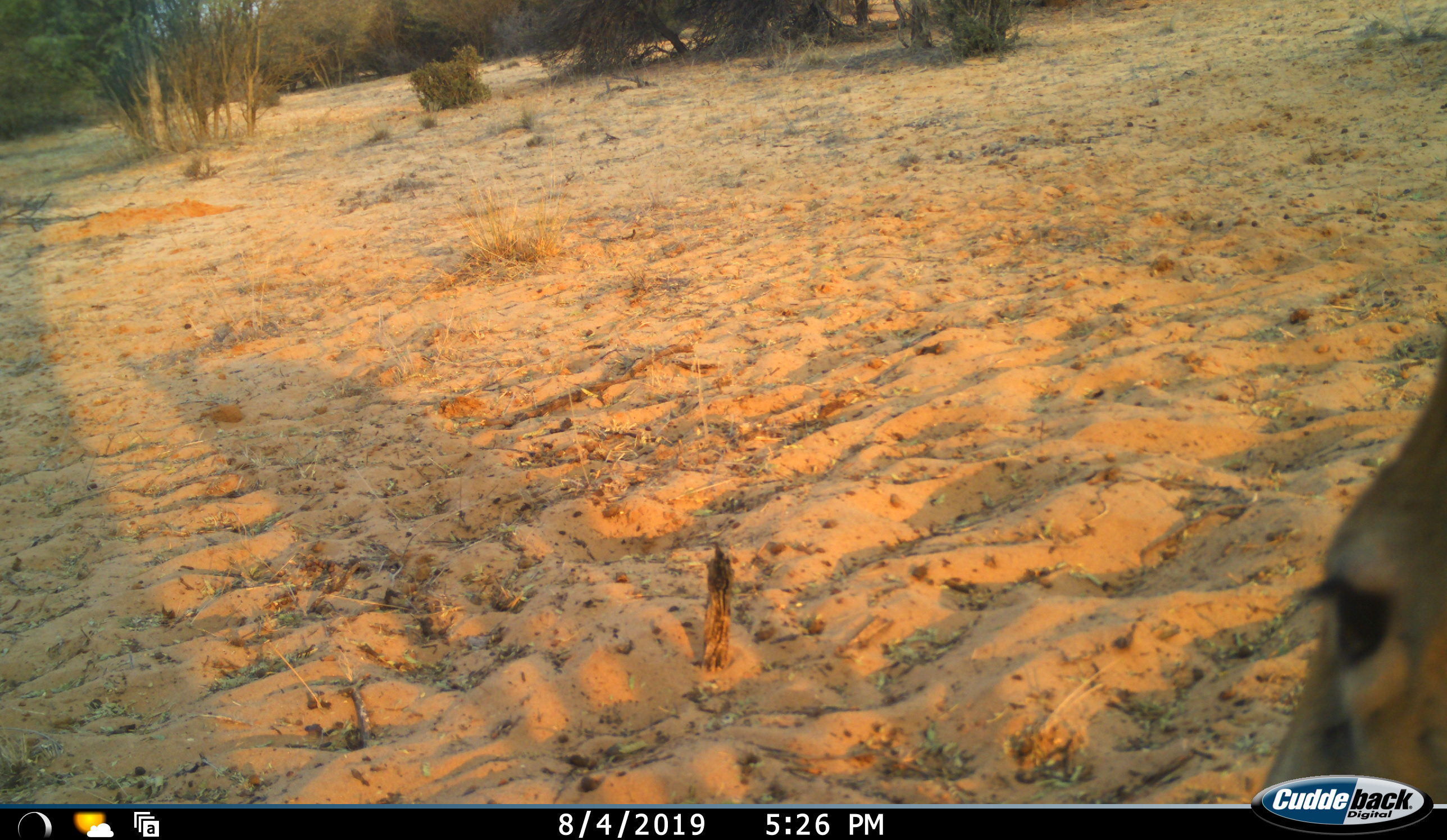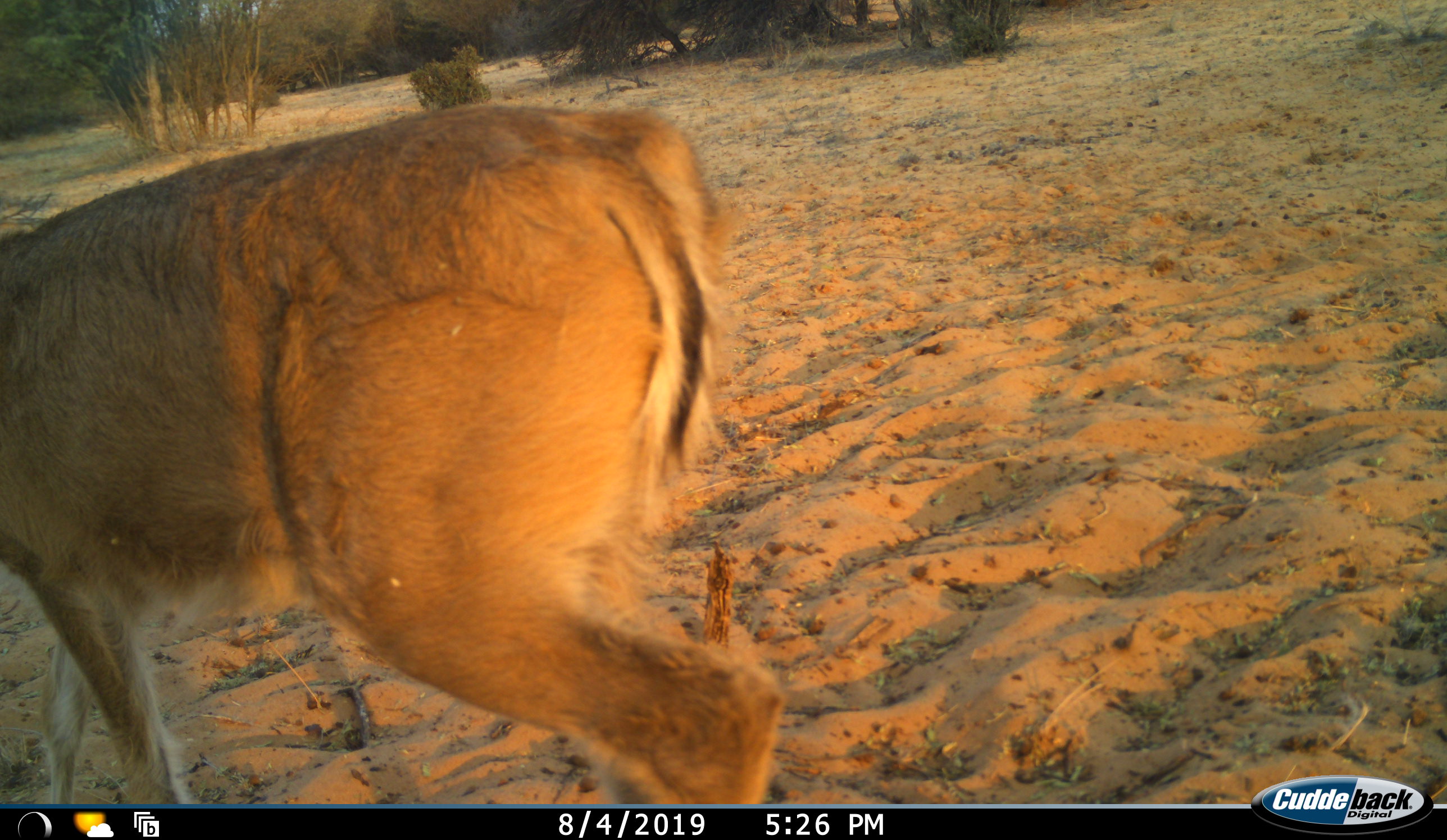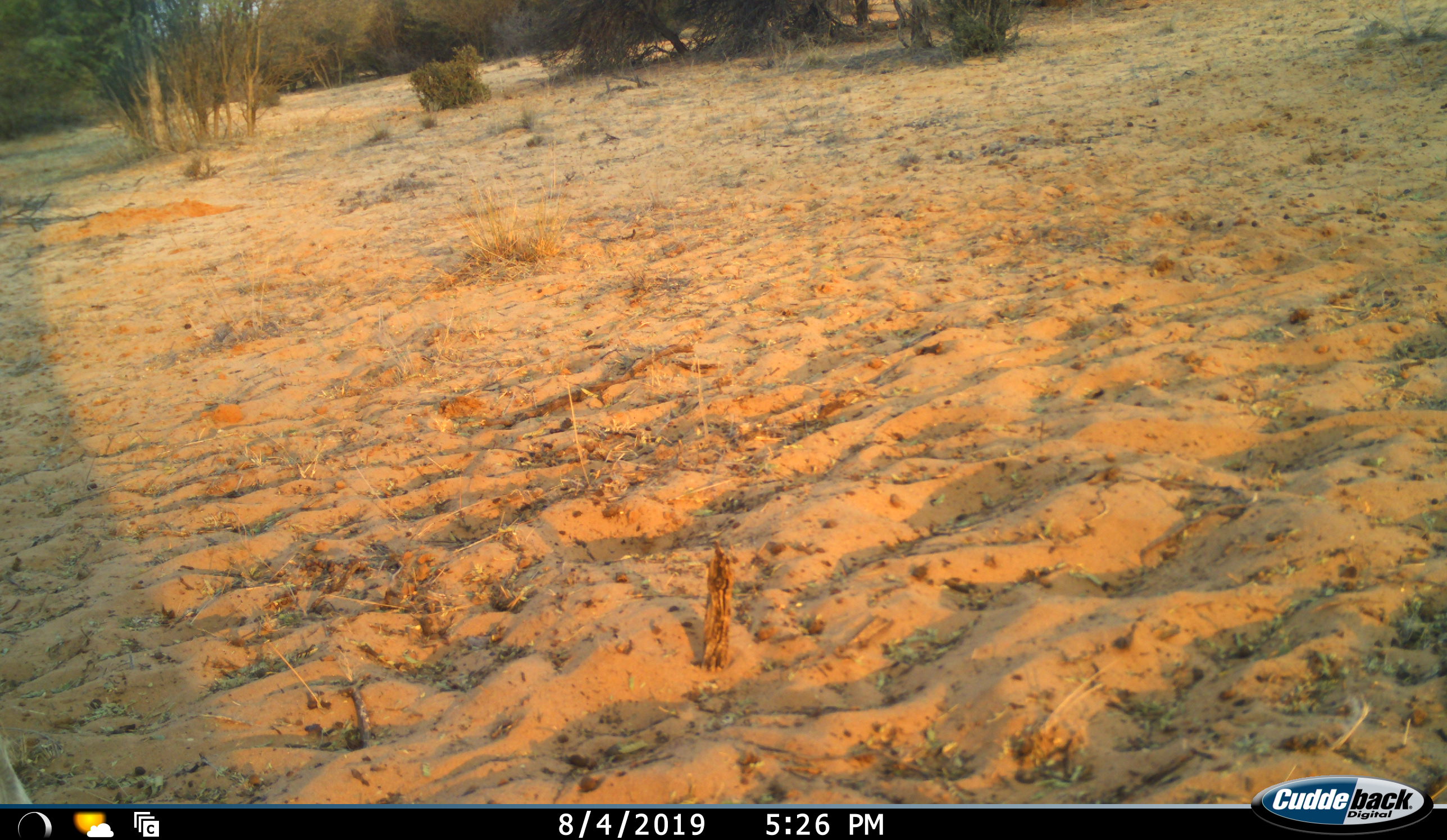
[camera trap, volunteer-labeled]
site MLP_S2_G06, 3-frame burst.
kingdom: Animalia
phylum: Chordata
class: Mammalia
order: Artiodactyla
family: Bovidae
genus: Raphicerus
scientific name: Raphicerus campestris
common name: steenbok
Steenbok (Raphicerus campestris), count 1. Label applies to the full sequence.